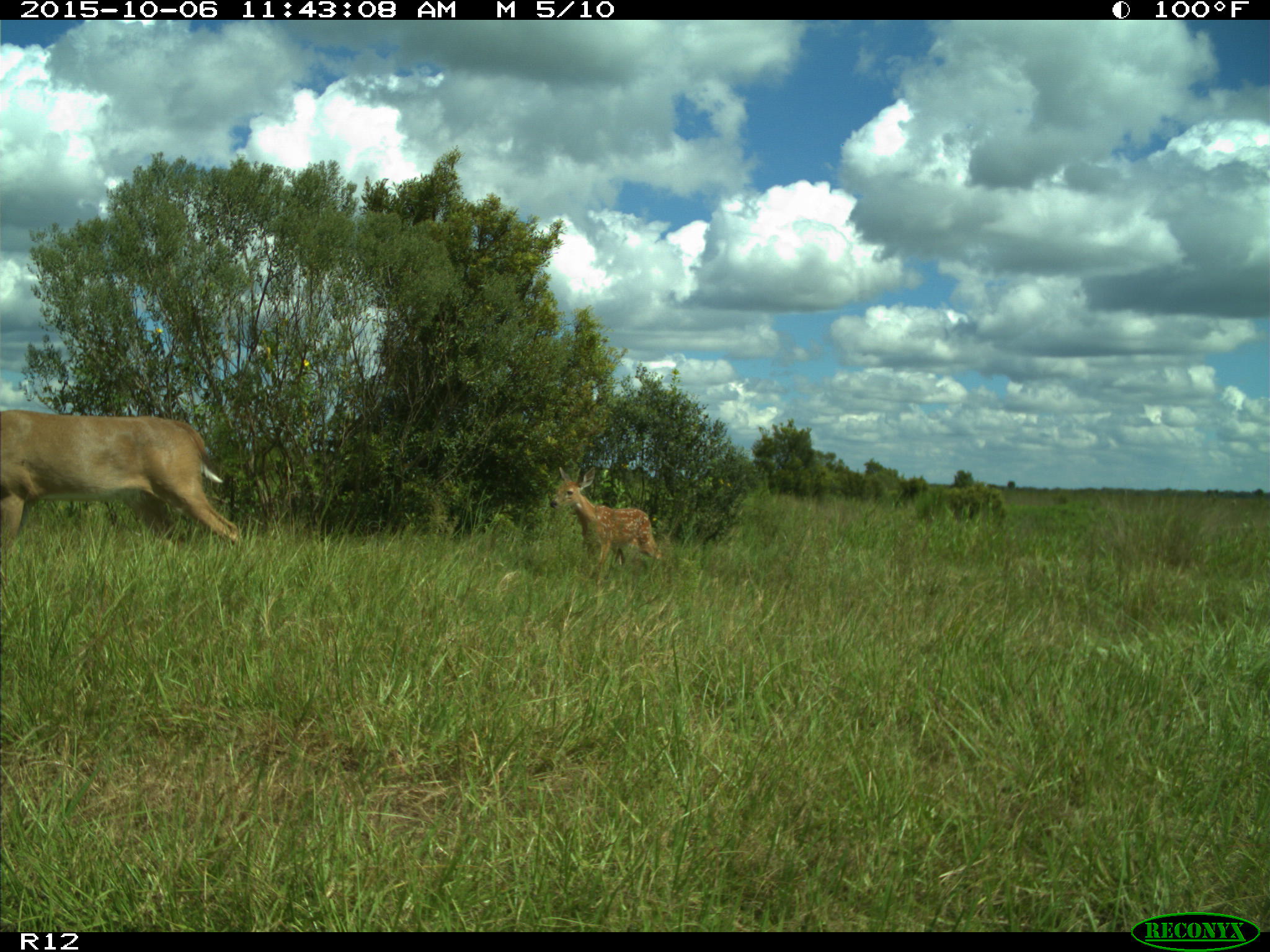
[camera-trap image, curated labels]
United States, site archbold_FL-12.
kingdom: Animalia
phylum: Chordata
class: Mammalia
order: Artiodactyla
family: Cervidae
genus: Odocoileus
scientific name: Odocoileus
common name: deer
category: unidentified deer